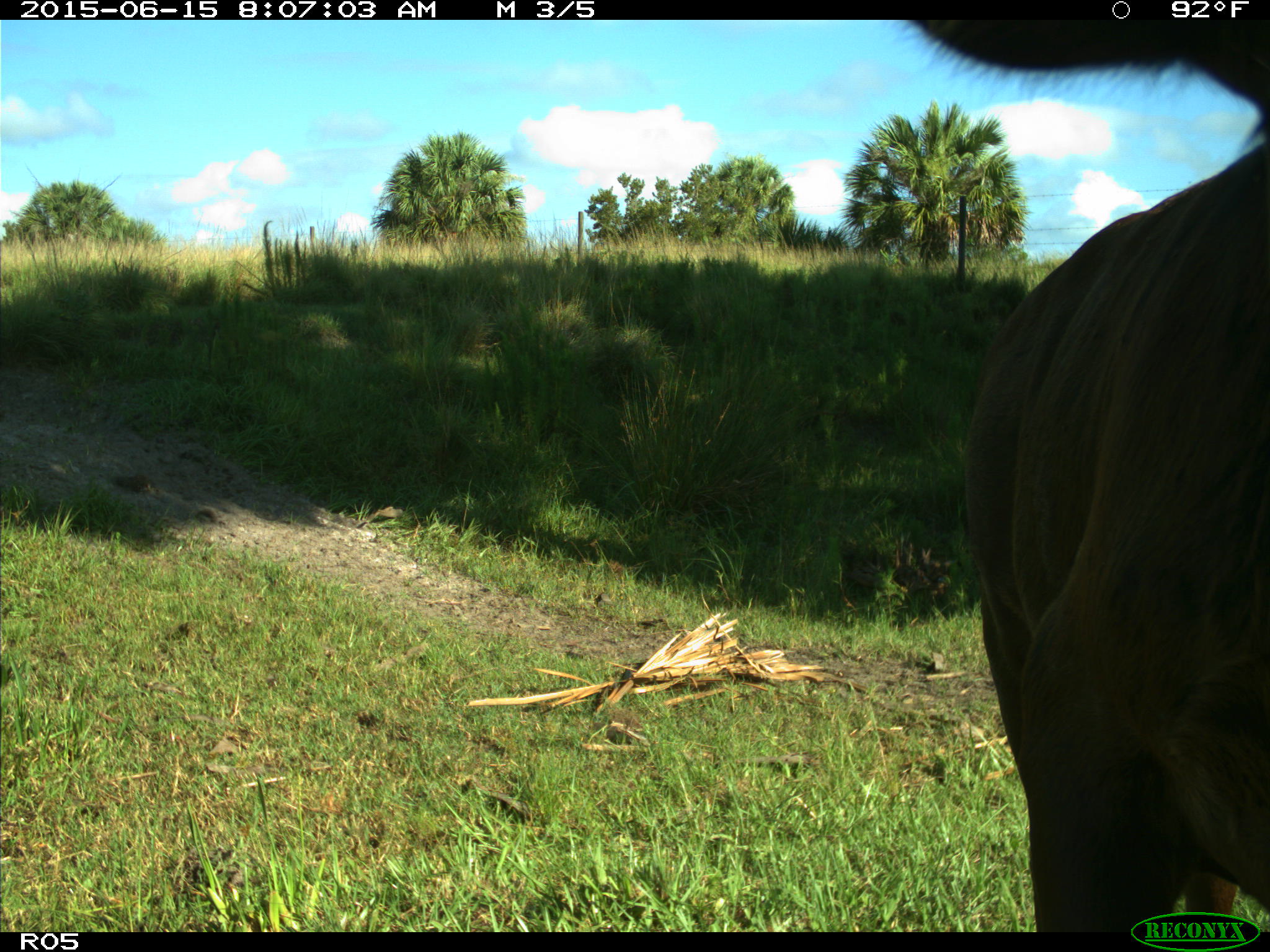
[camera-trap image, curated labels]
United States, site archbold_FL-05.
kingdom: Animalia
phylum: Chordata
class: Mammalia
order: Artiodactyla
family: Bovidae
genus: Bos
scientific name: Bos taurus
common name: domestic cow